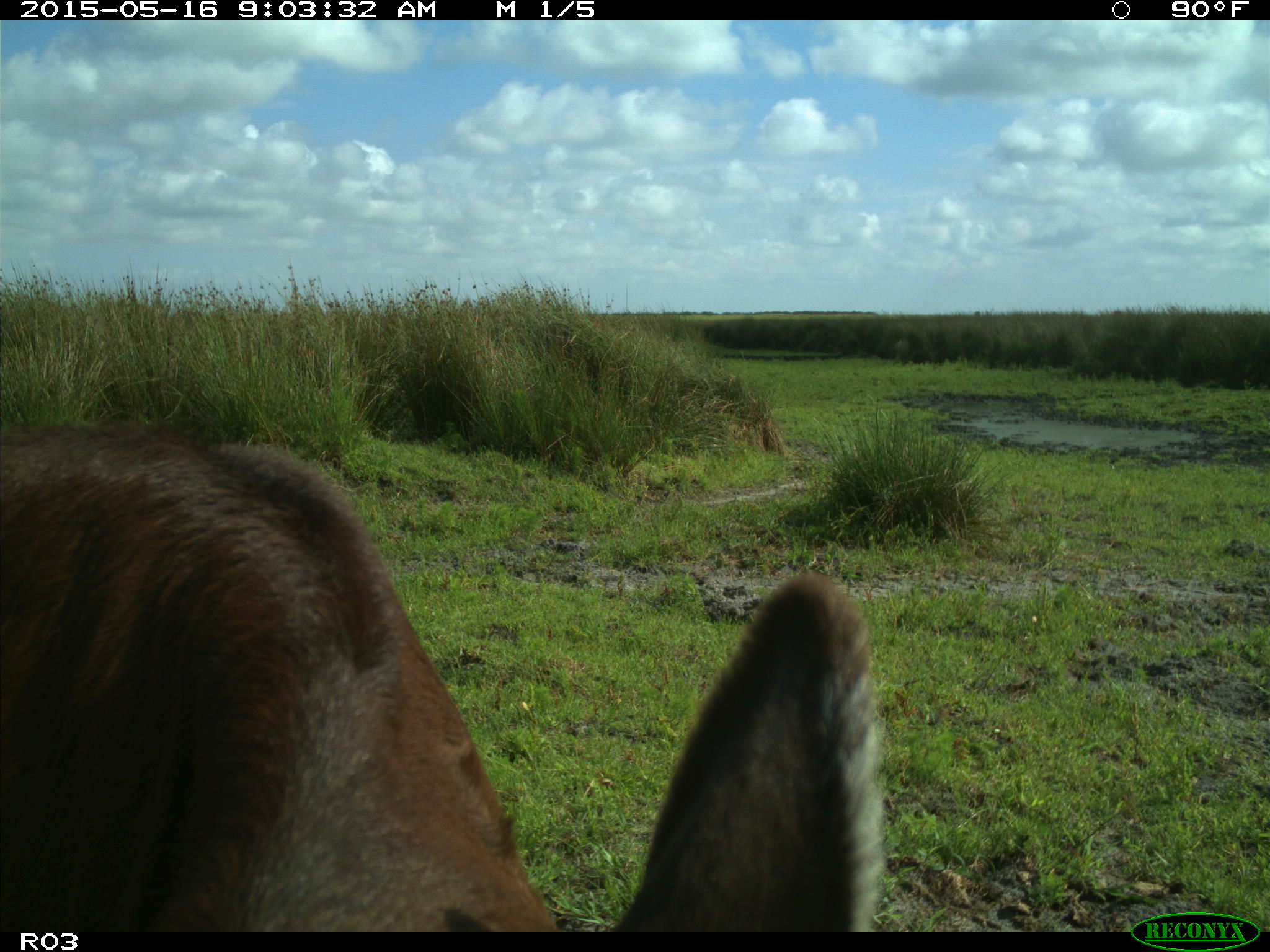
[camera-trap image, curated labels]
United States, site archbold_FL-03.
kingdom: Animalia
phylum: Chordata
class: Mammalia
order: Artiodactyla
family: Bovidae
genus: Bos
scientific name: Bos taurus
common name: domestic cow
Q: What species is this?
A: Bos taurus (domestic cow).